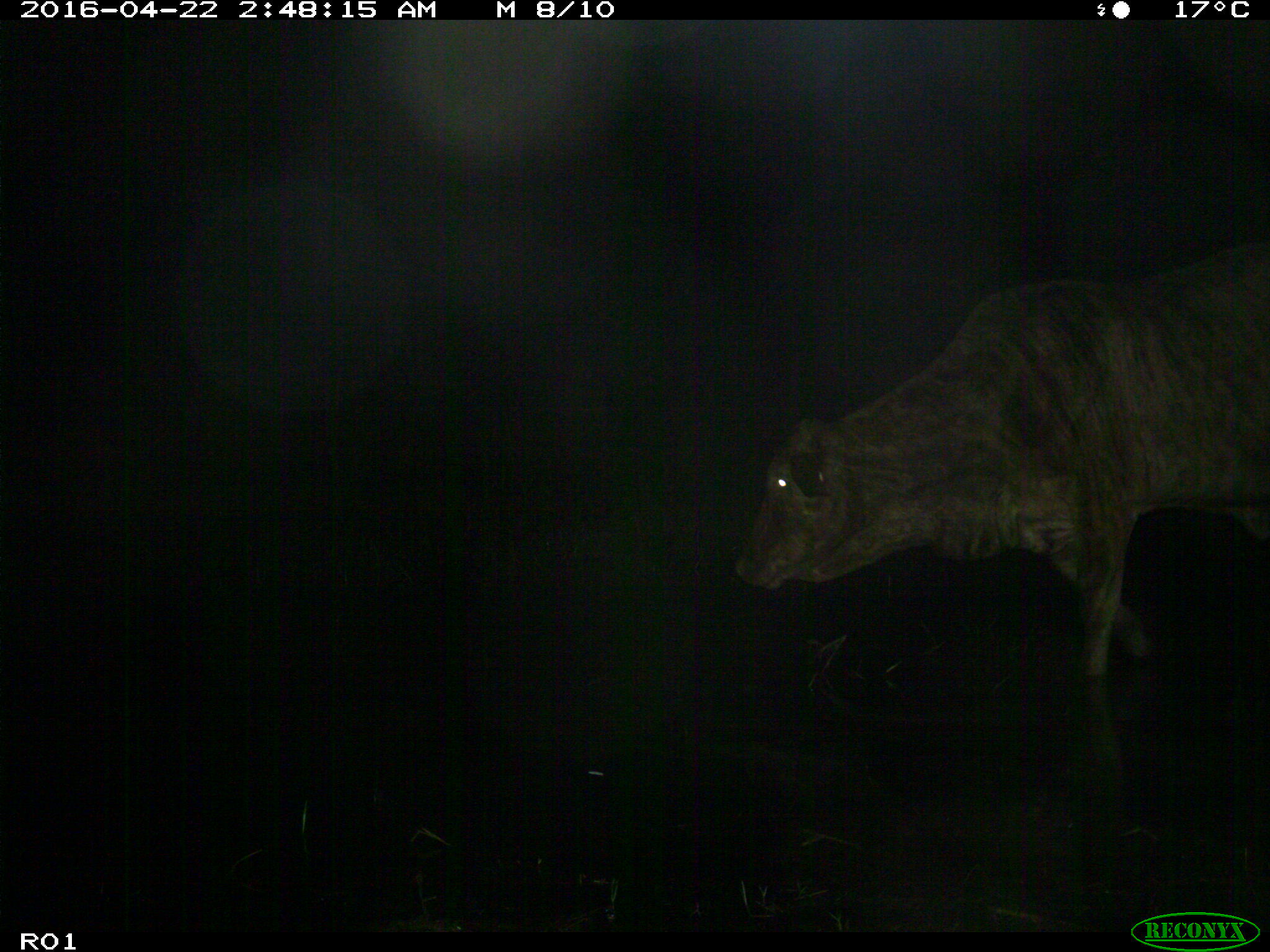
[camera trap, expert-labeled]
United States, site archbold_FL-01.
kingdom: Animalia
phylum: Chordata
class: Mammalia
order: Artiodactyla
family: Bovidae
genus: Bos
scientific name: Bos taurus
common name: domestic cow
Bos taurus (domestic cow).